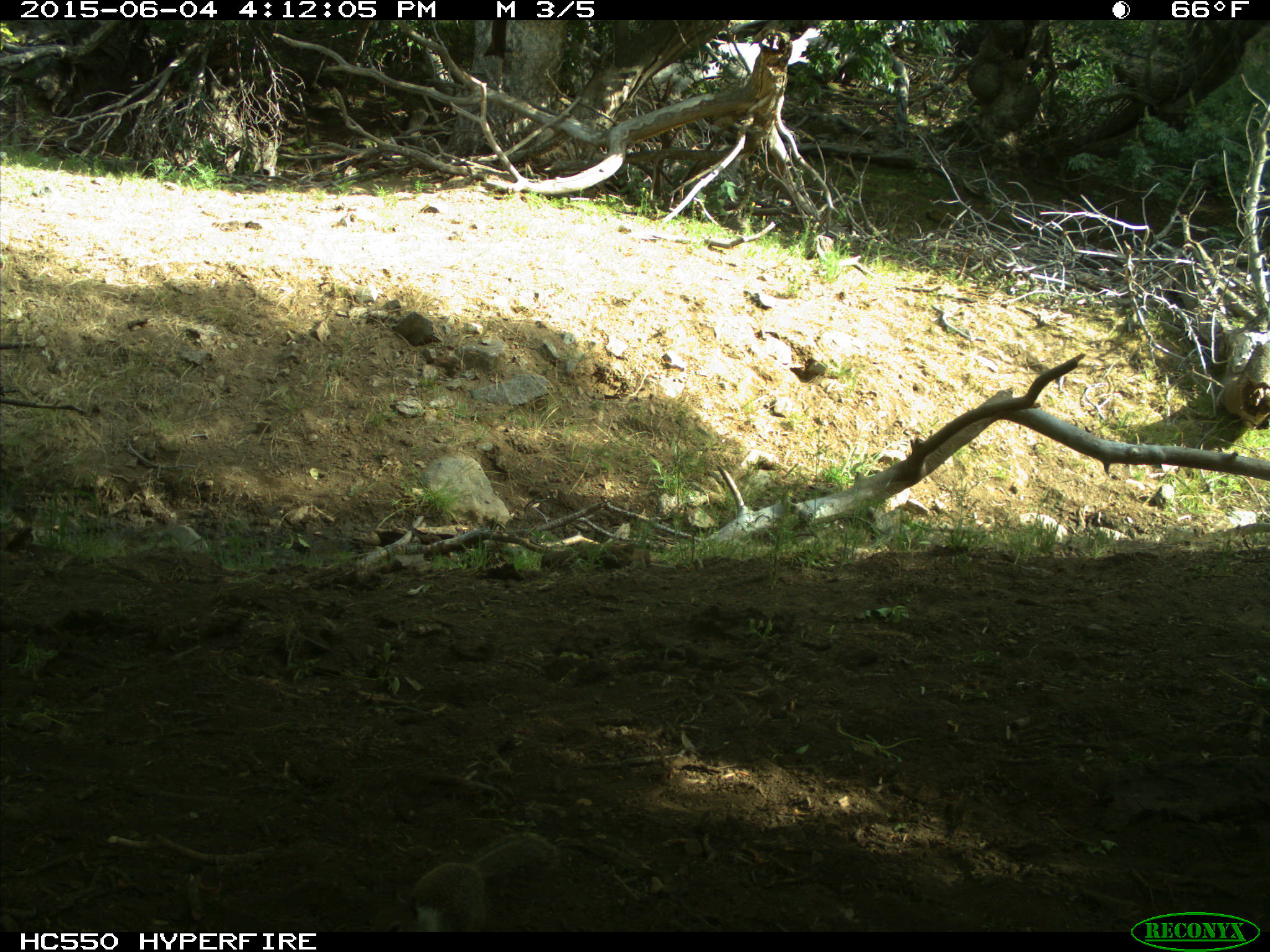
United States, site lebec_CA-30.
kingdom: Animalia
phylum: Chordata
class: Mammalia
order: Rodentia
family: Sciuridae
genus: Otospermophilus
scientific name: Otospermophilus beecheyi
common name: california ground squirrel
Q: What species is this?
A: Otospermophilus beecheyi (california ground squirrel).